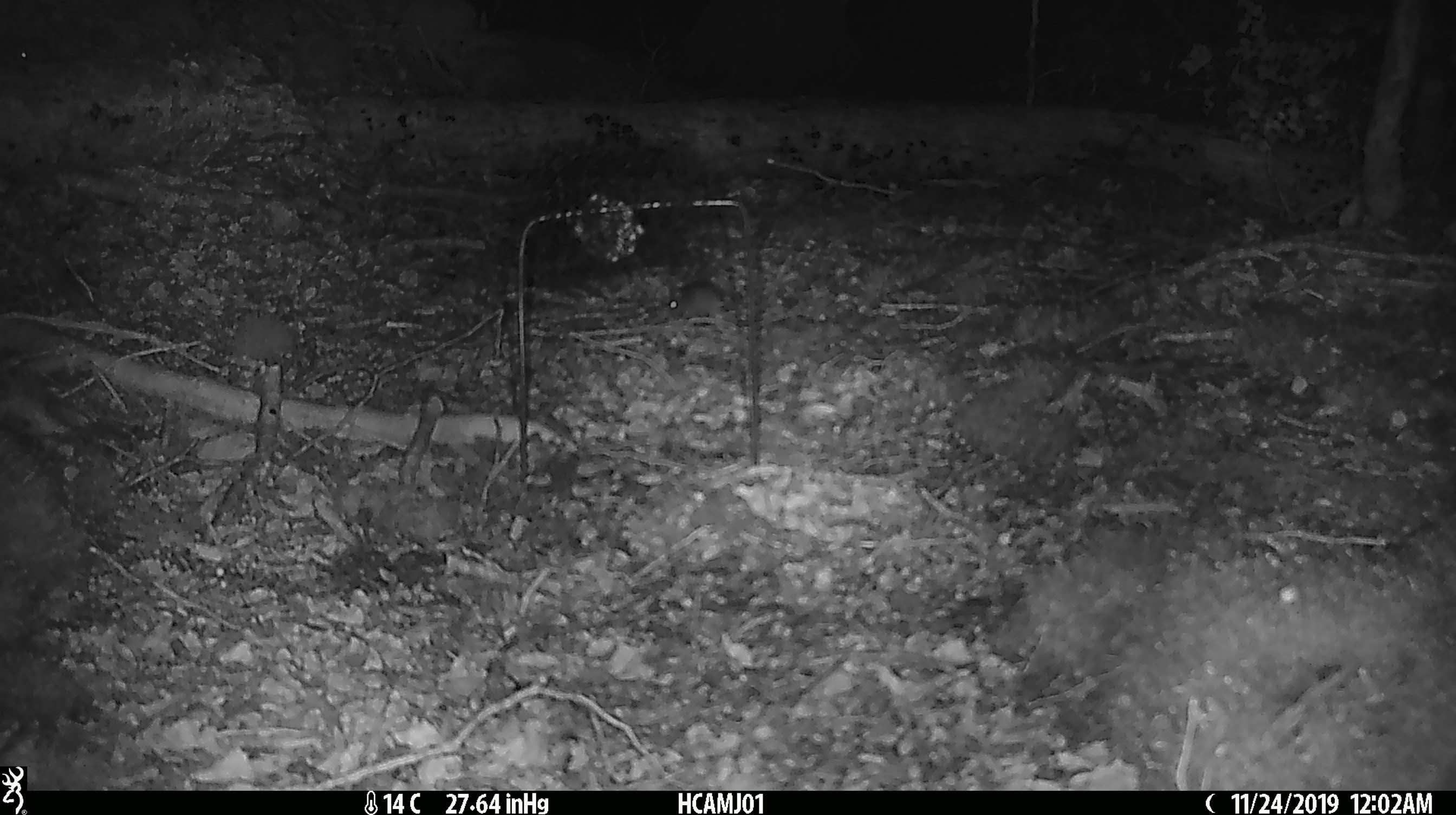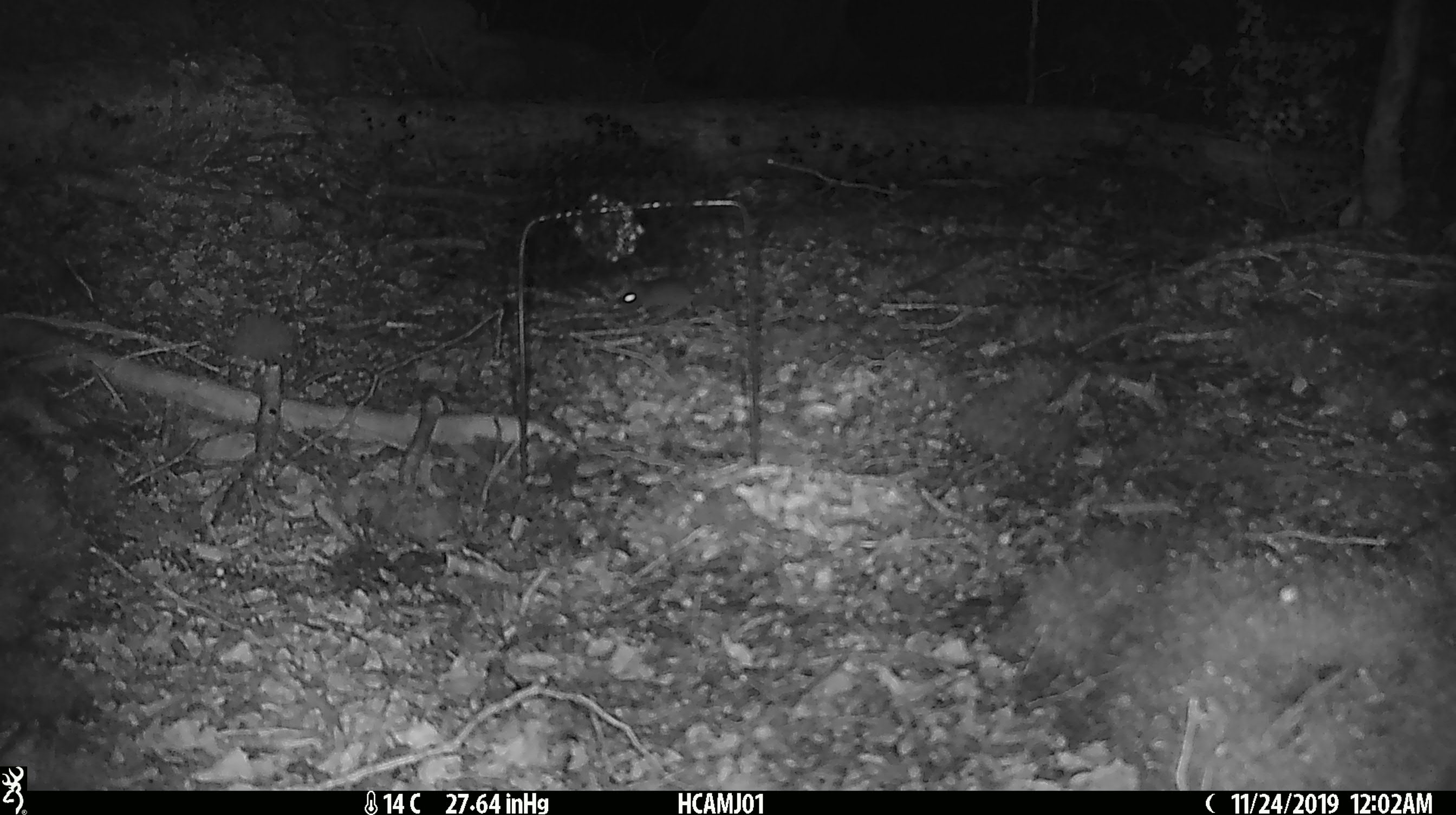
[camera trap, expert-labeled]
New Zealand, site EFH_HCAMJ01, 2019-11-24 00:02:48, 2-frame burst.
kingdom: Animalia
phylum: Chordata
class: Mammalia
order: Rodentia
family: Muridae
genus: Mus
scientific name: Mus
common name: mouse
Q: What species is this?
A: Mouse (Mus).